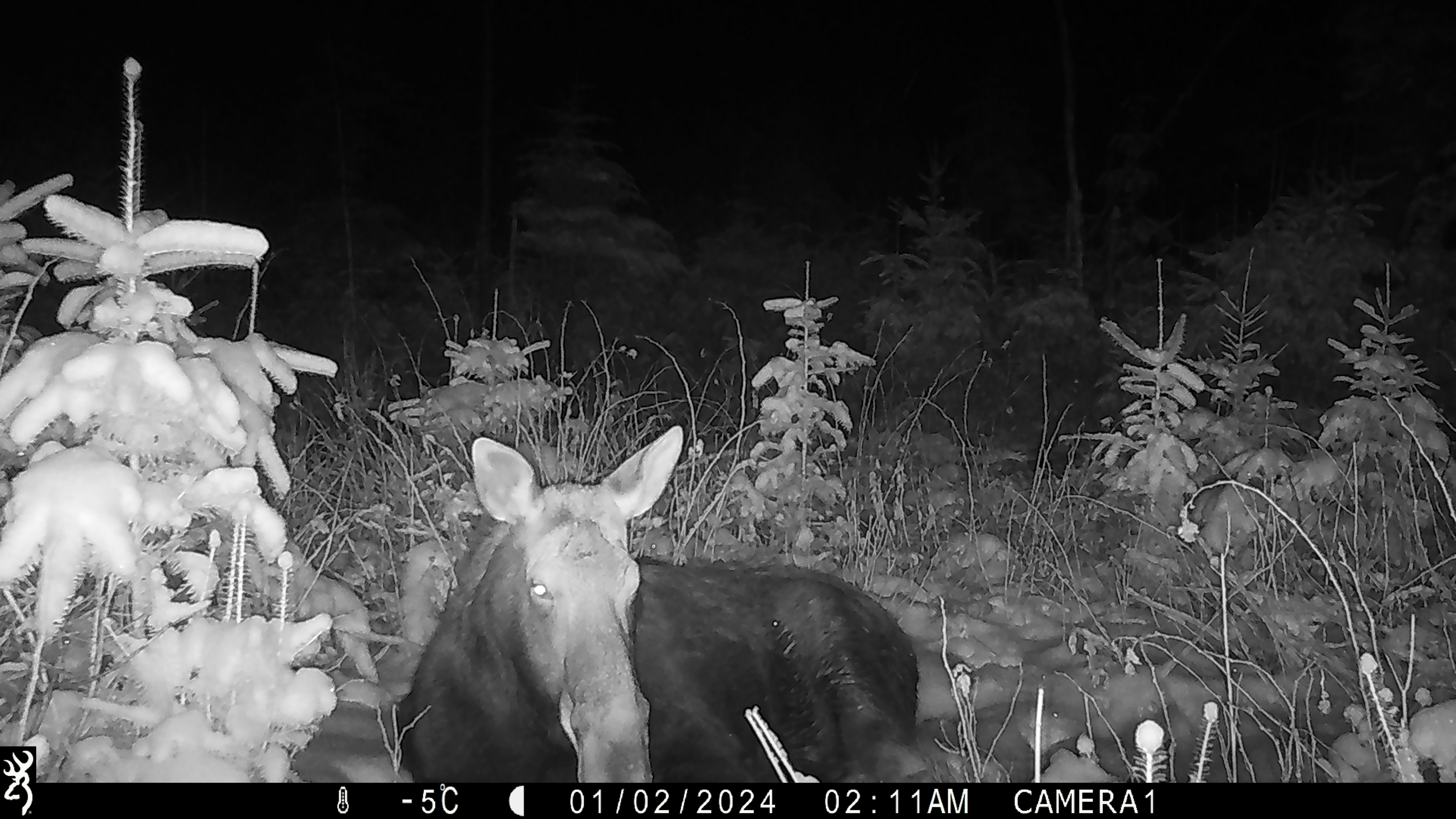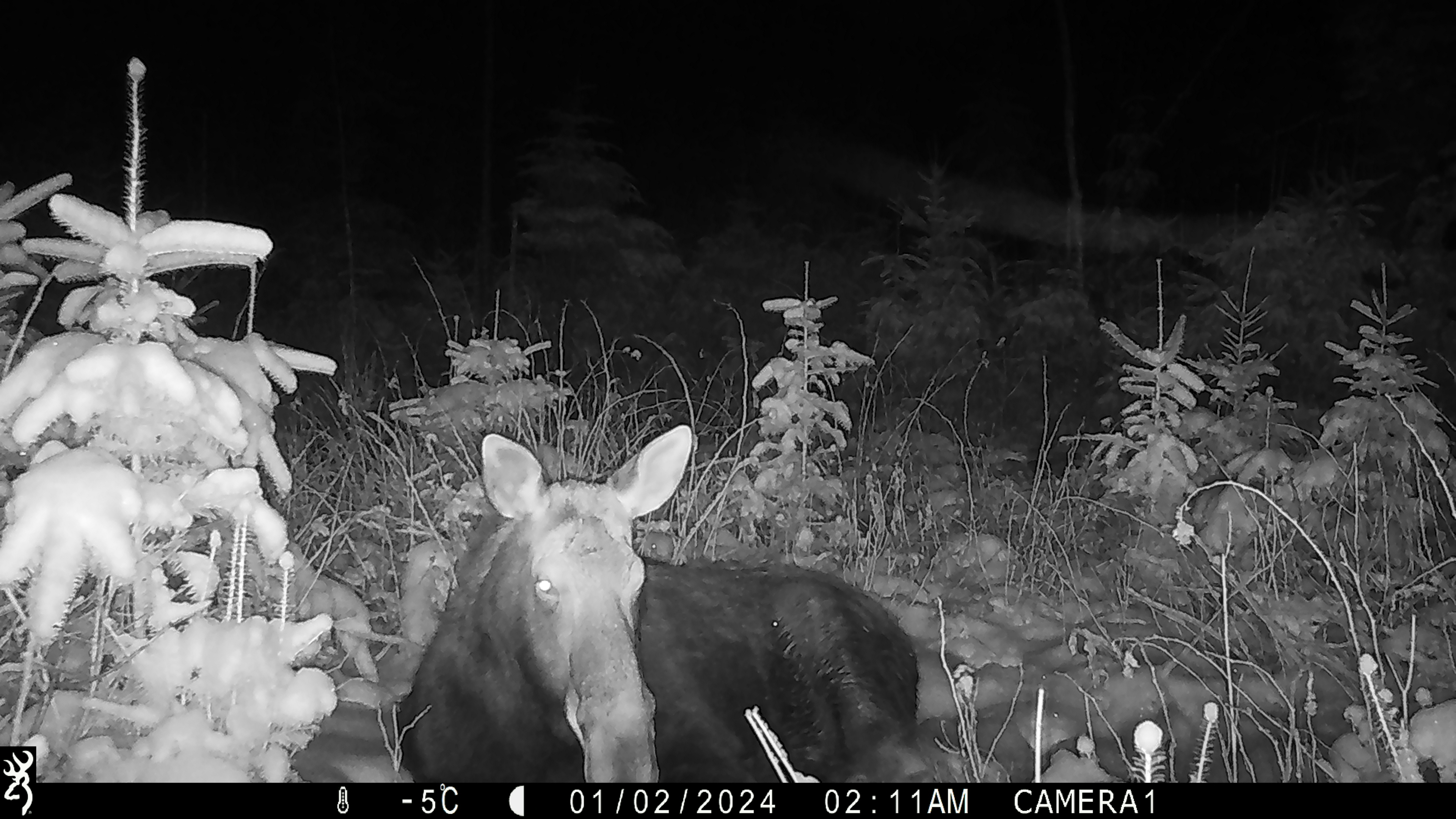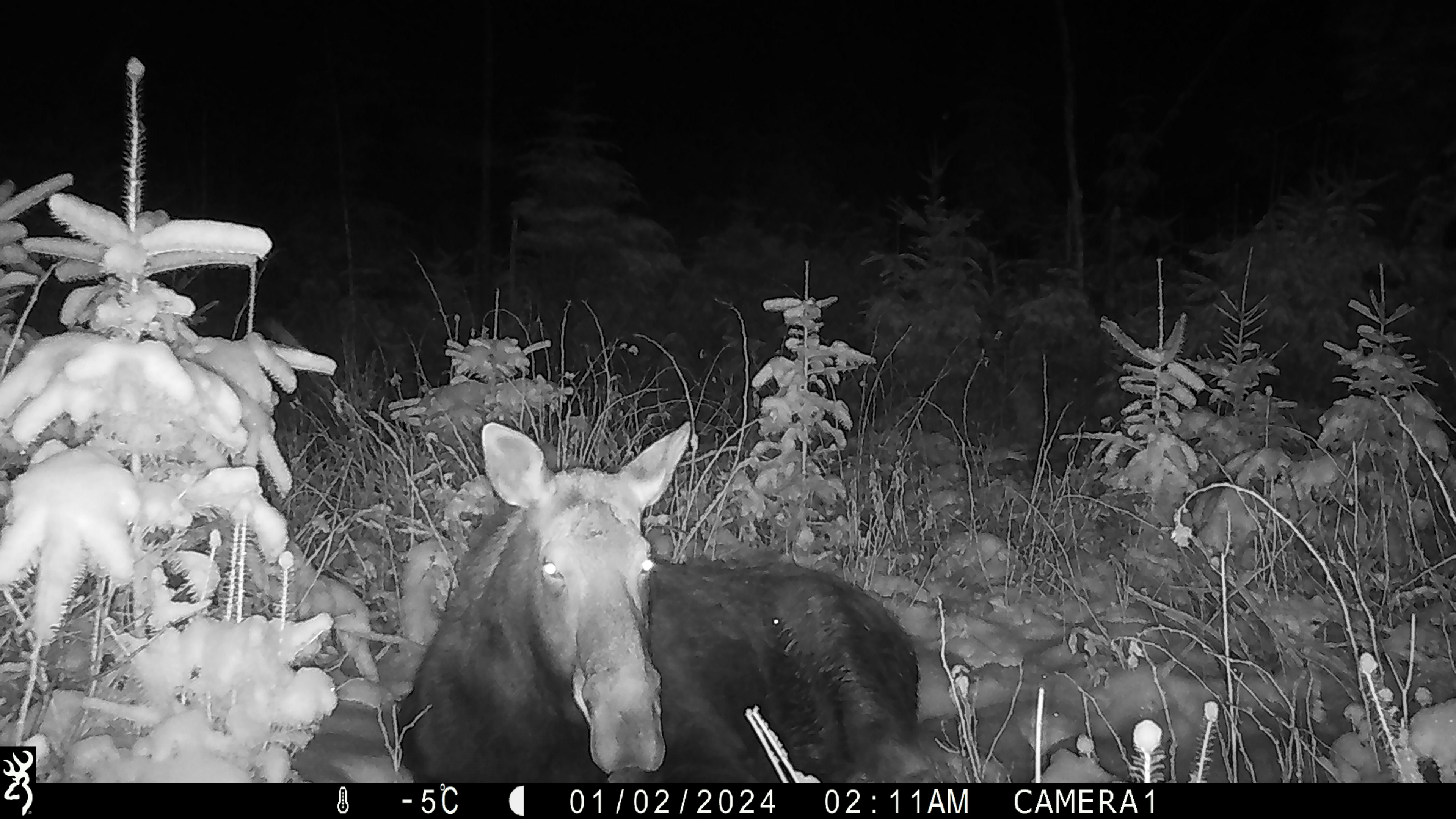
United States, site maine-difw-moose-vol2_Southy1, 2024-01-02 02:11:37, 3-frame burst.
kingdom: Animalia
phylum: Chordata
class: Mammalia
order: Artiodactyla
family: Cervidae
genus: Alces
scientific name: Alces alces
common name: moose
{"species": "moose (Alces alces)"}